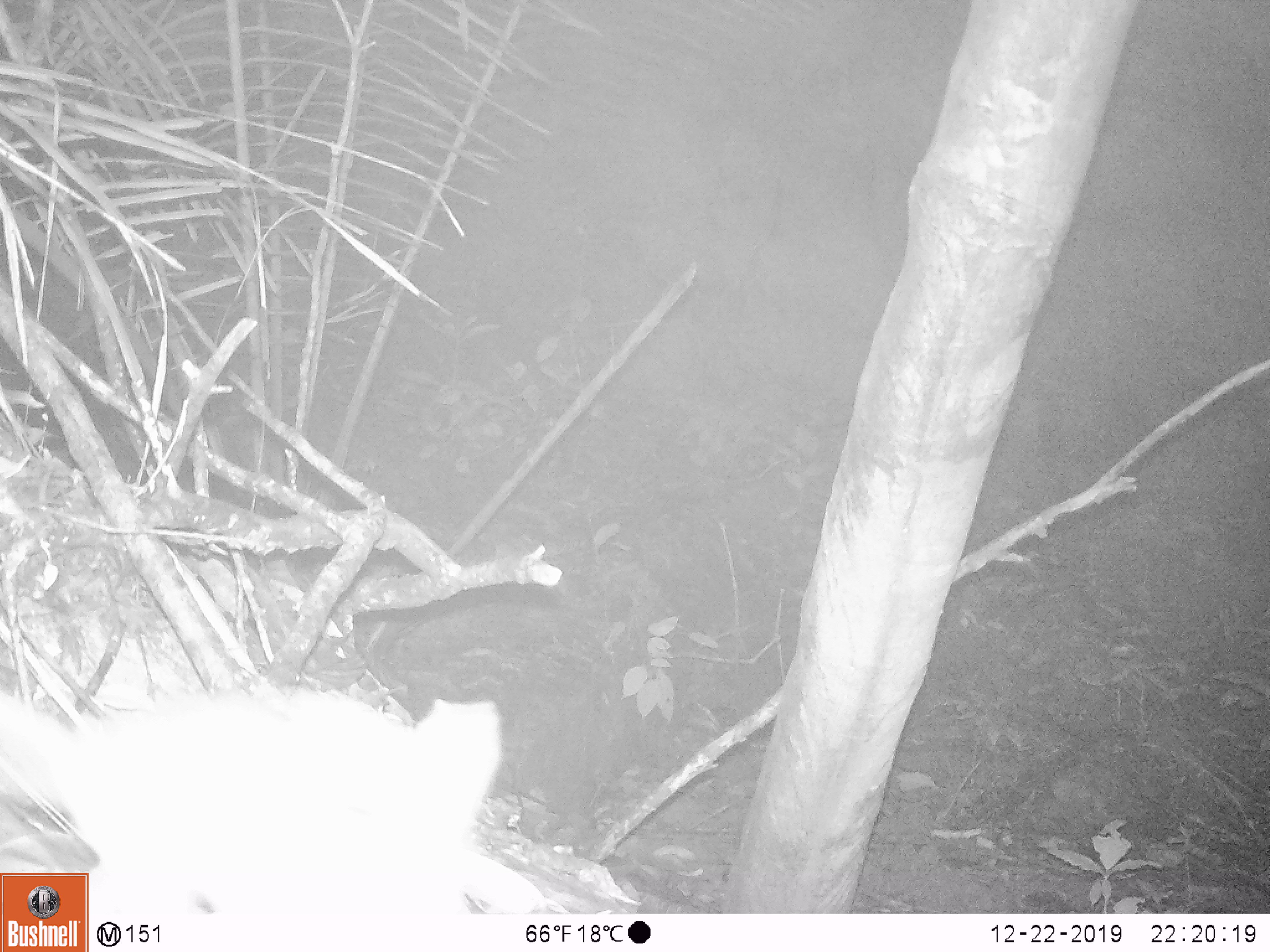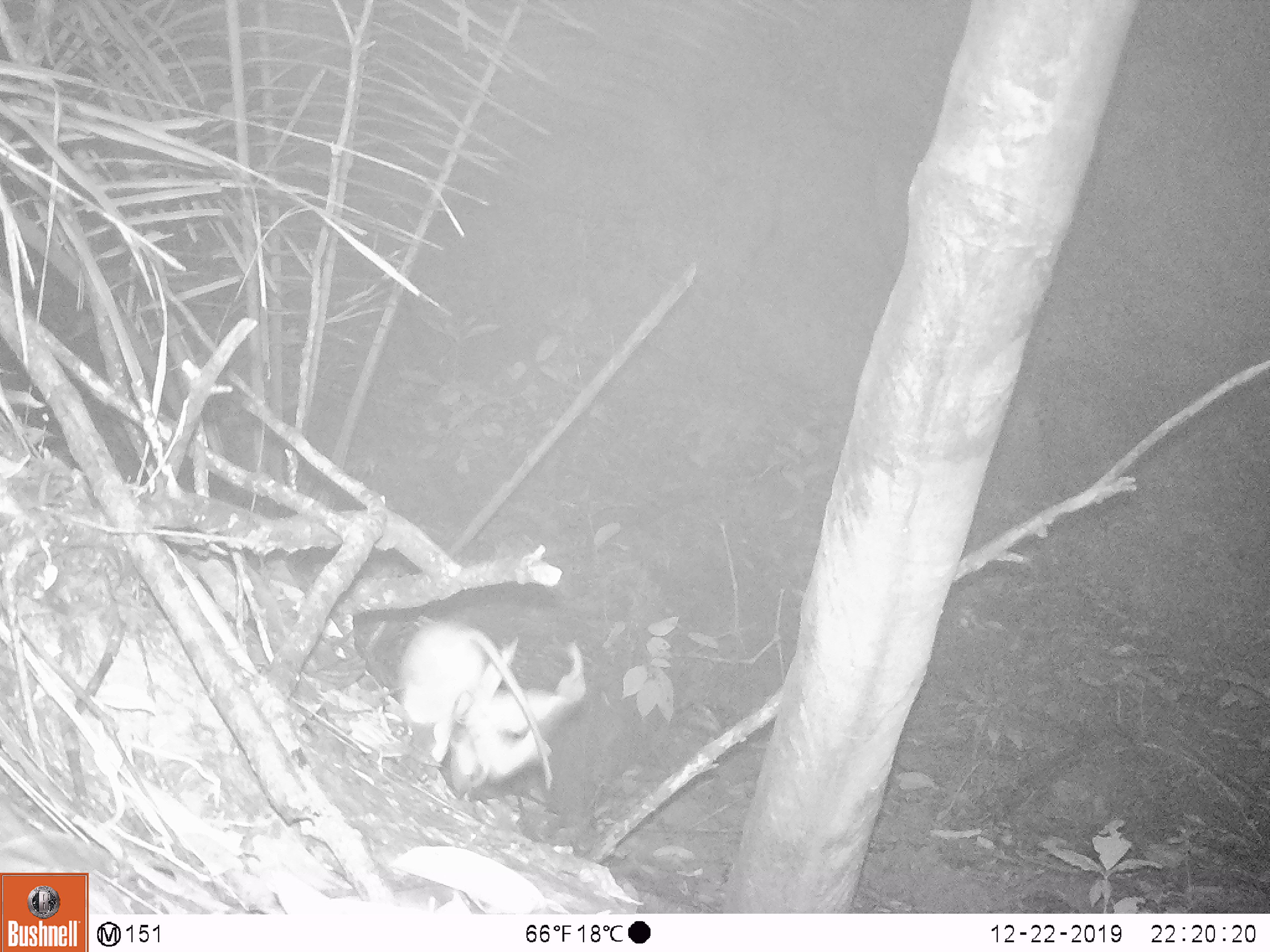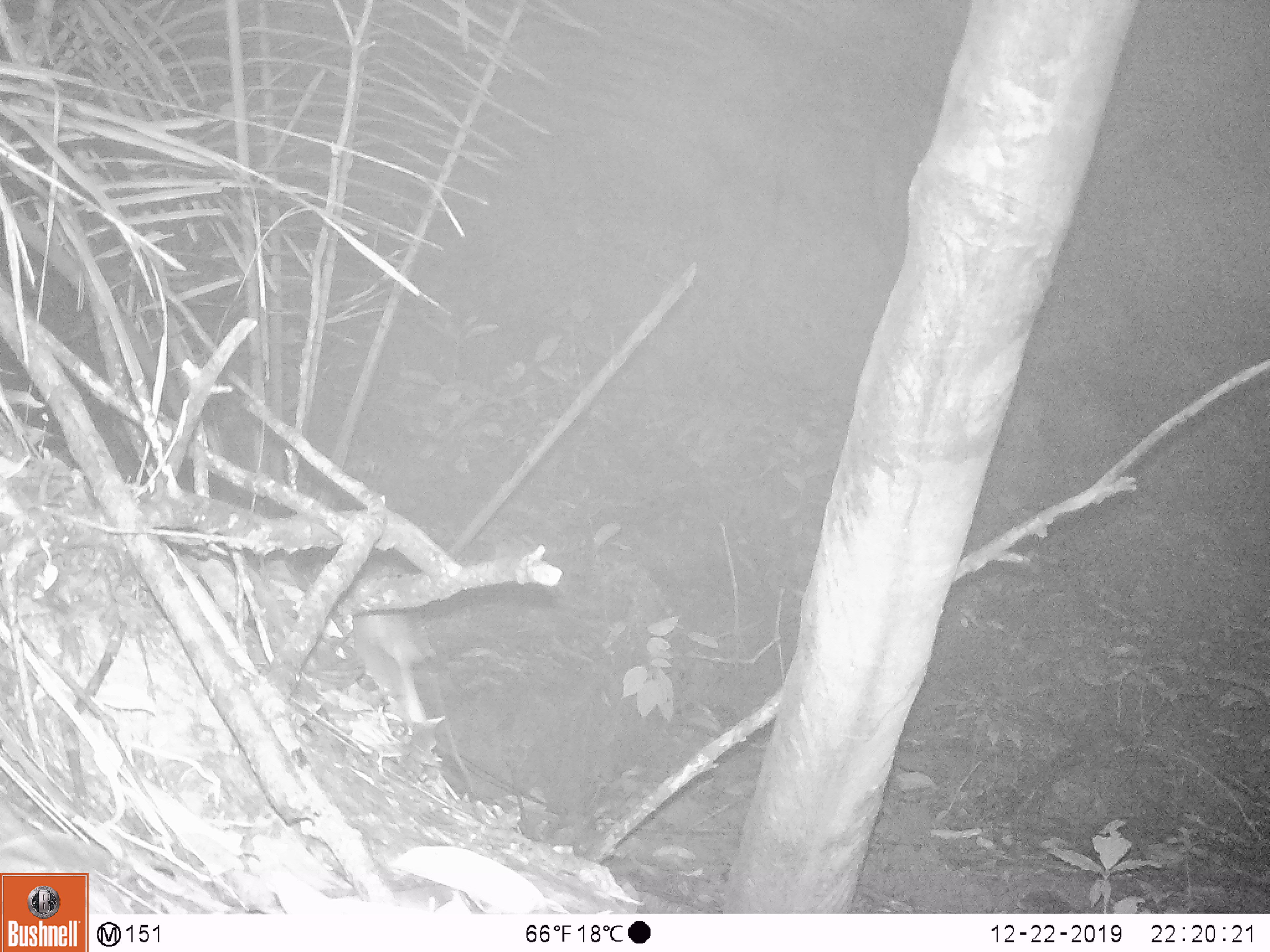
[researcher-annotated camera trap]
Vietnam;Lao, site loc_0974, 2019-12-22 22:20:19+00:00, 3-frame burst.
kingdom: Animalia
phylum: Chordata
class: Mammalia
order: Rodentia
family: Muridae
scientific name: Muridae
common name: old-world mice and rats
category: unidentified murid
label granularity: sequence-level